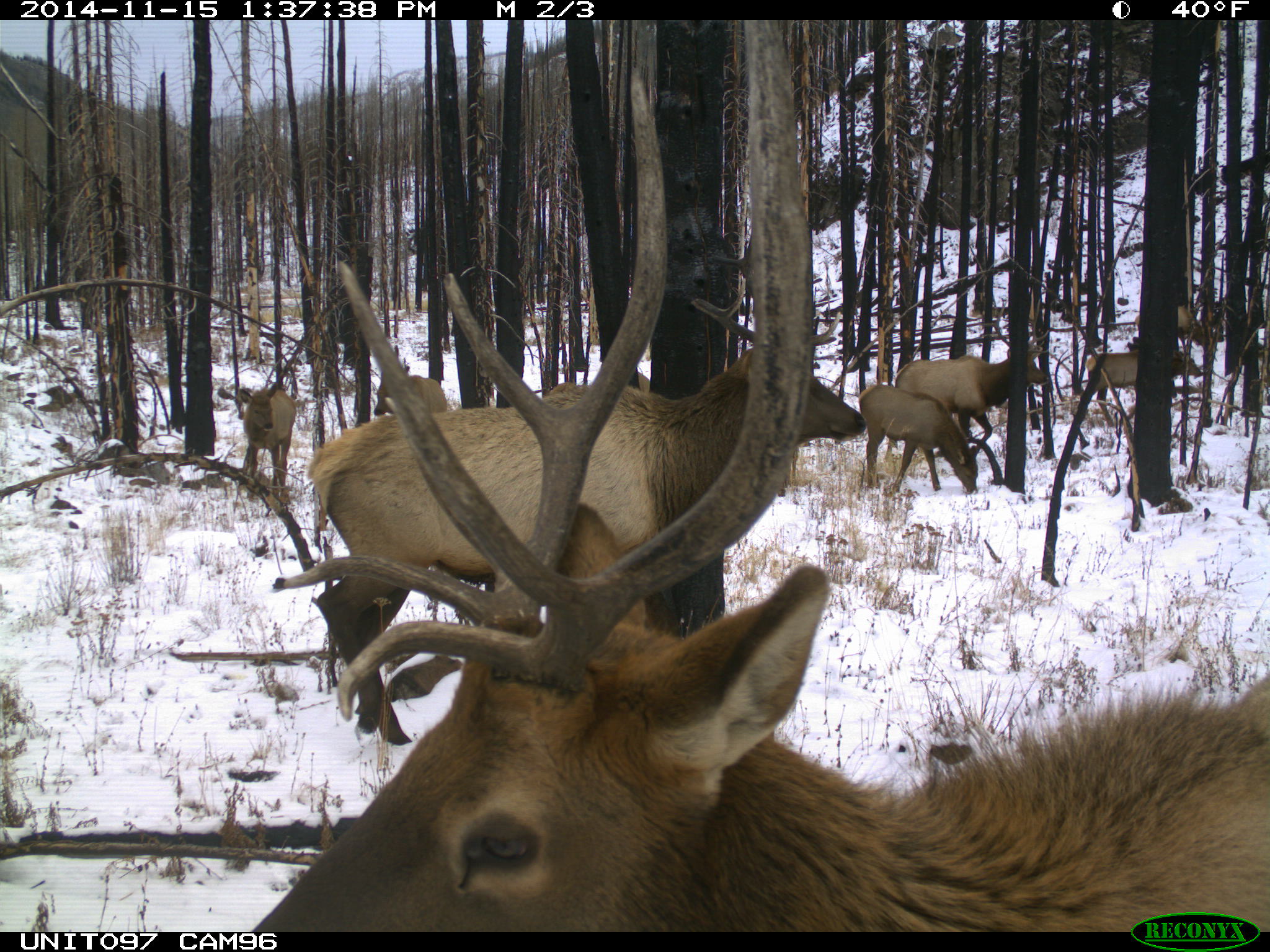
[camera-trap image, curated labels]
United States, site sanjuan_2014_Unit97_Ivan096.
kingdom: Animalia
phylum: Chordata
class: Mammalia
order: Artiodactyla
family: Cervidae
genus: Cervus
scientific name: Cervus elaphus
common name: red deer